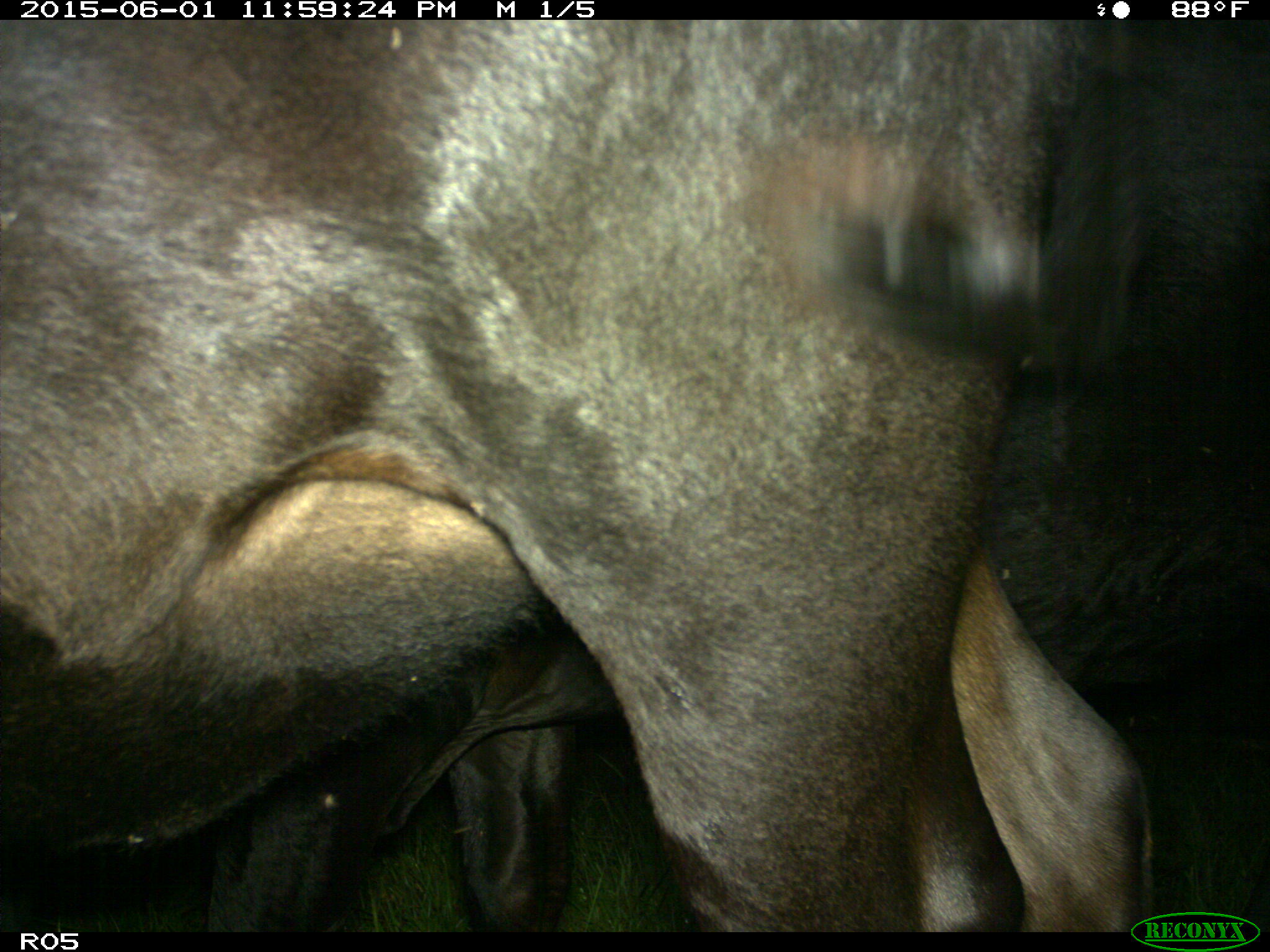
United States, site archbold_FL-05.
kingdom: Animalia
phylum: Chordata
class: Mammalia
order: Artiodactyla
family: Bovidae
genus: Bos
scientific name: Bos taurus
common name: domestic cow